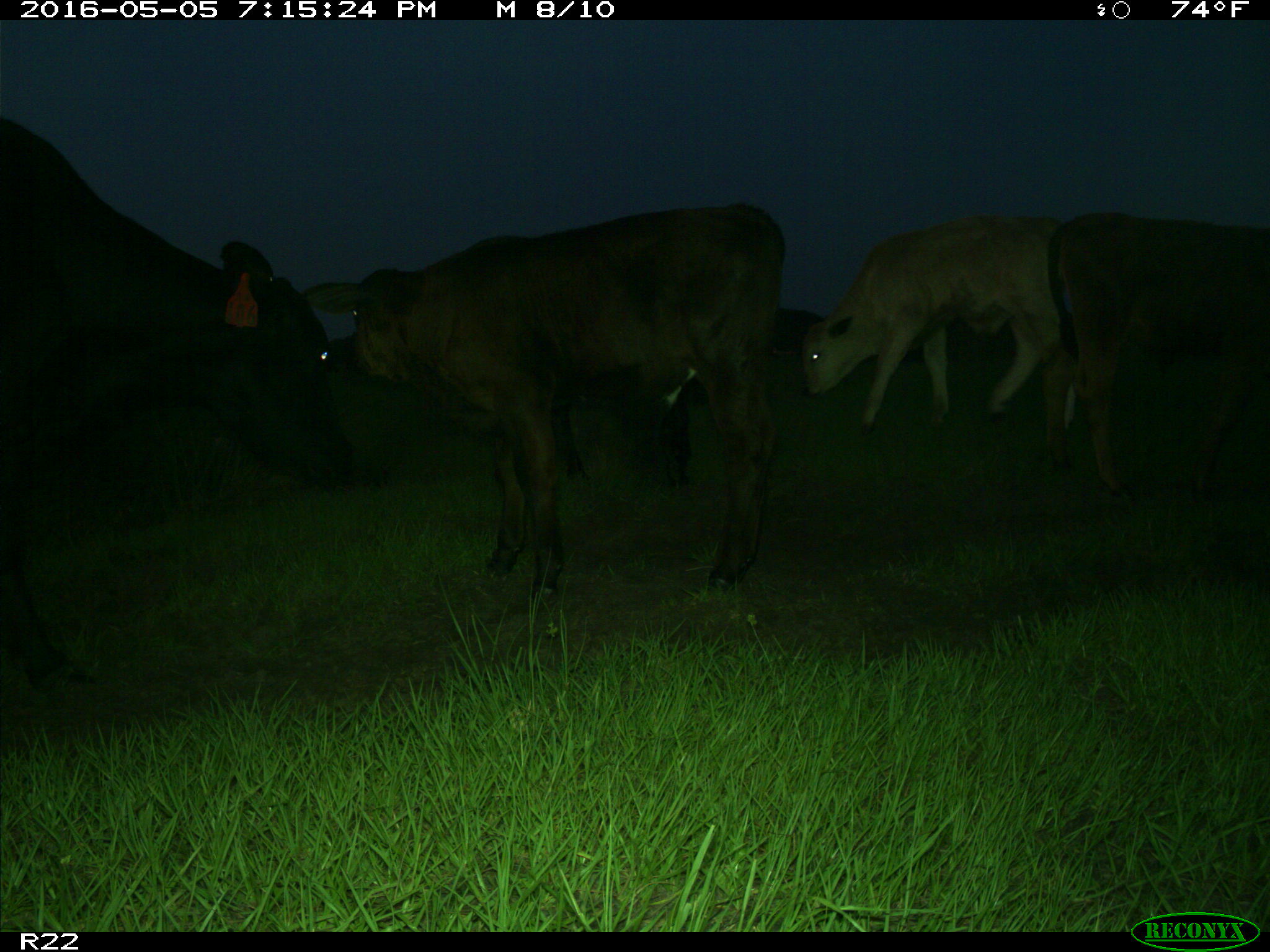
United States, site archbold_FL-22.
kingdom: Animalia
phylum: Chordata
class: Mammalia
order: Artiodactyla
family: Bovidae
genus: Bos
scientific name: Bos taurus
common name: domestic cow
Bos taurus (domestic cow).